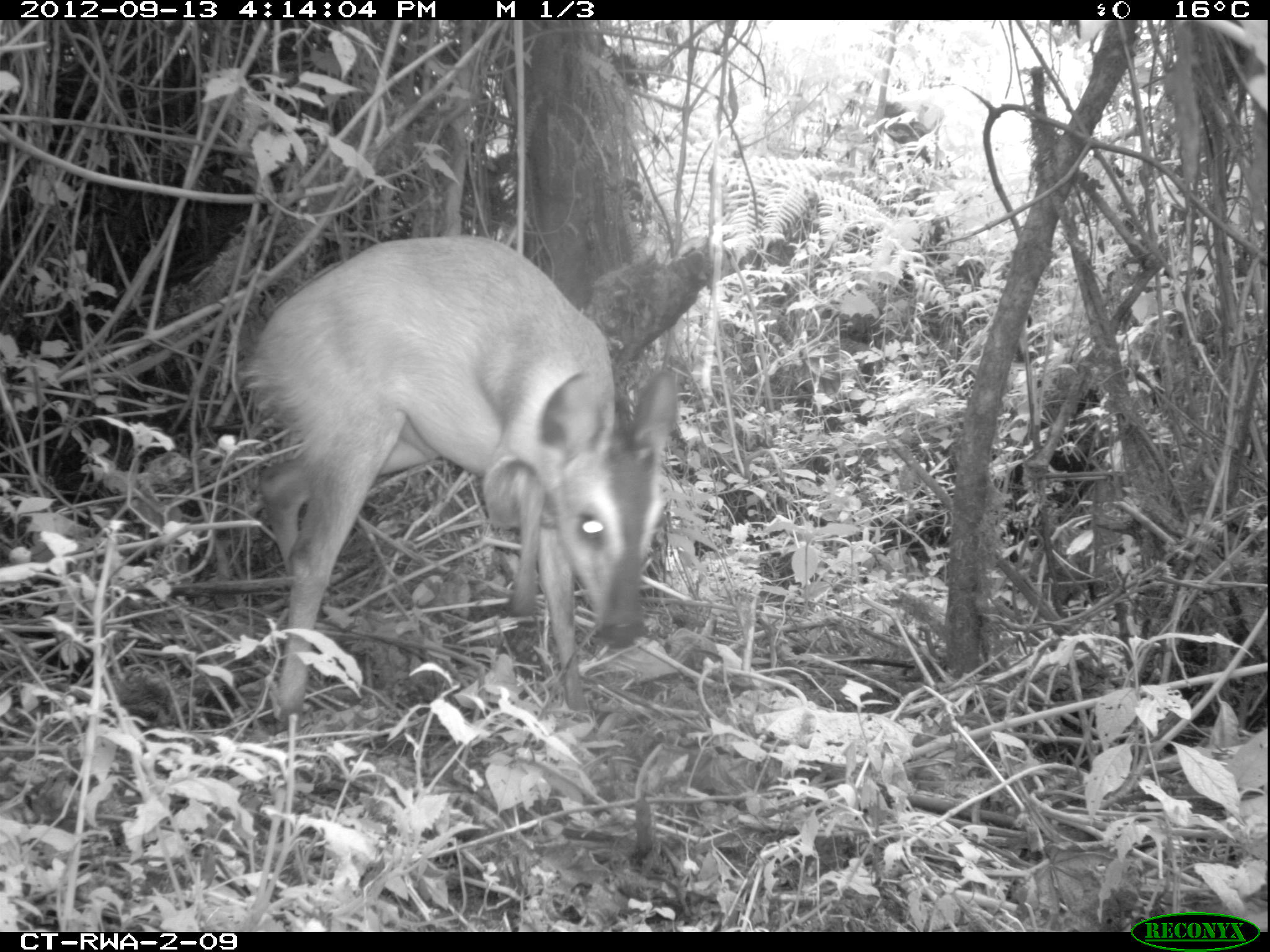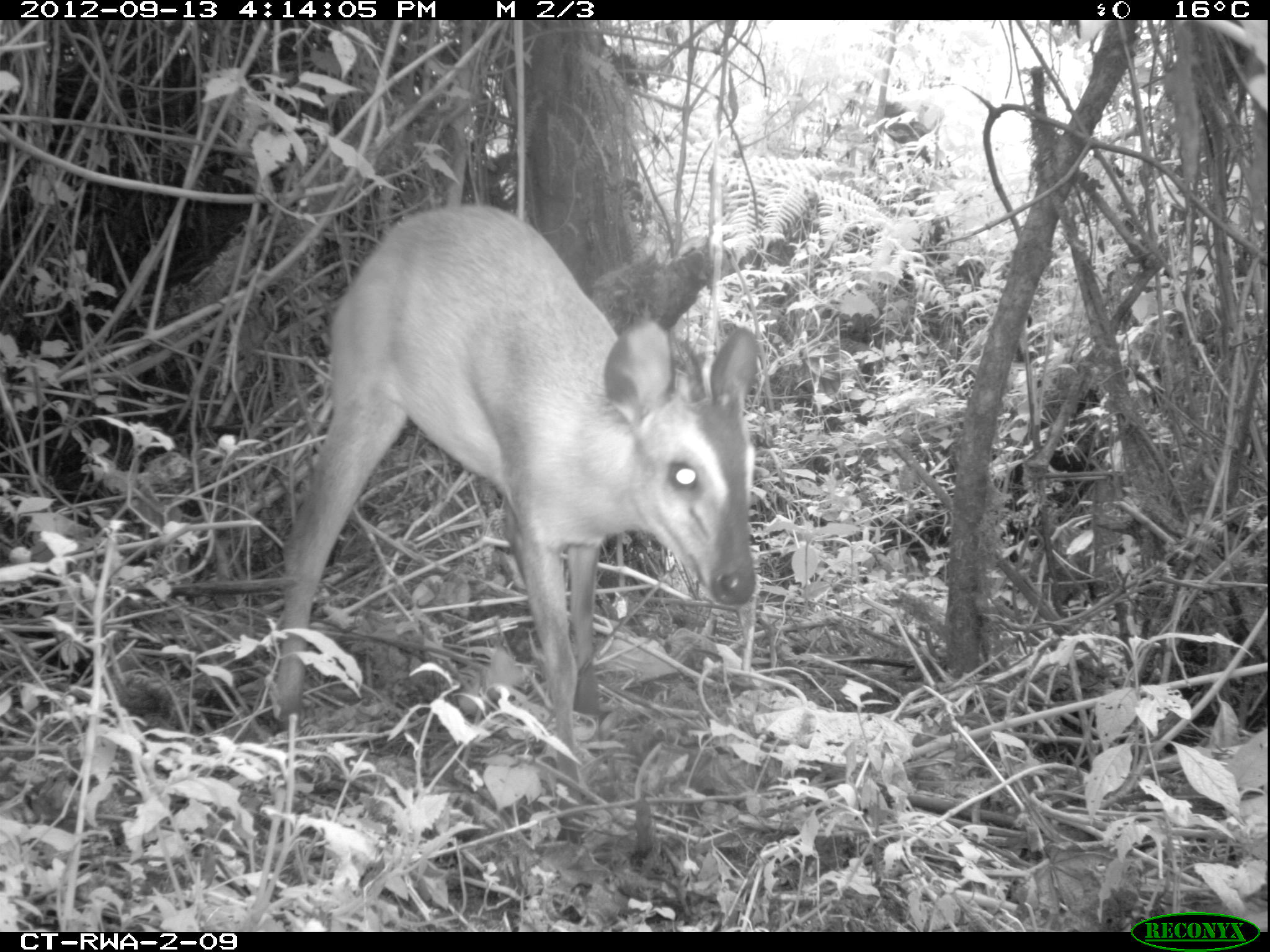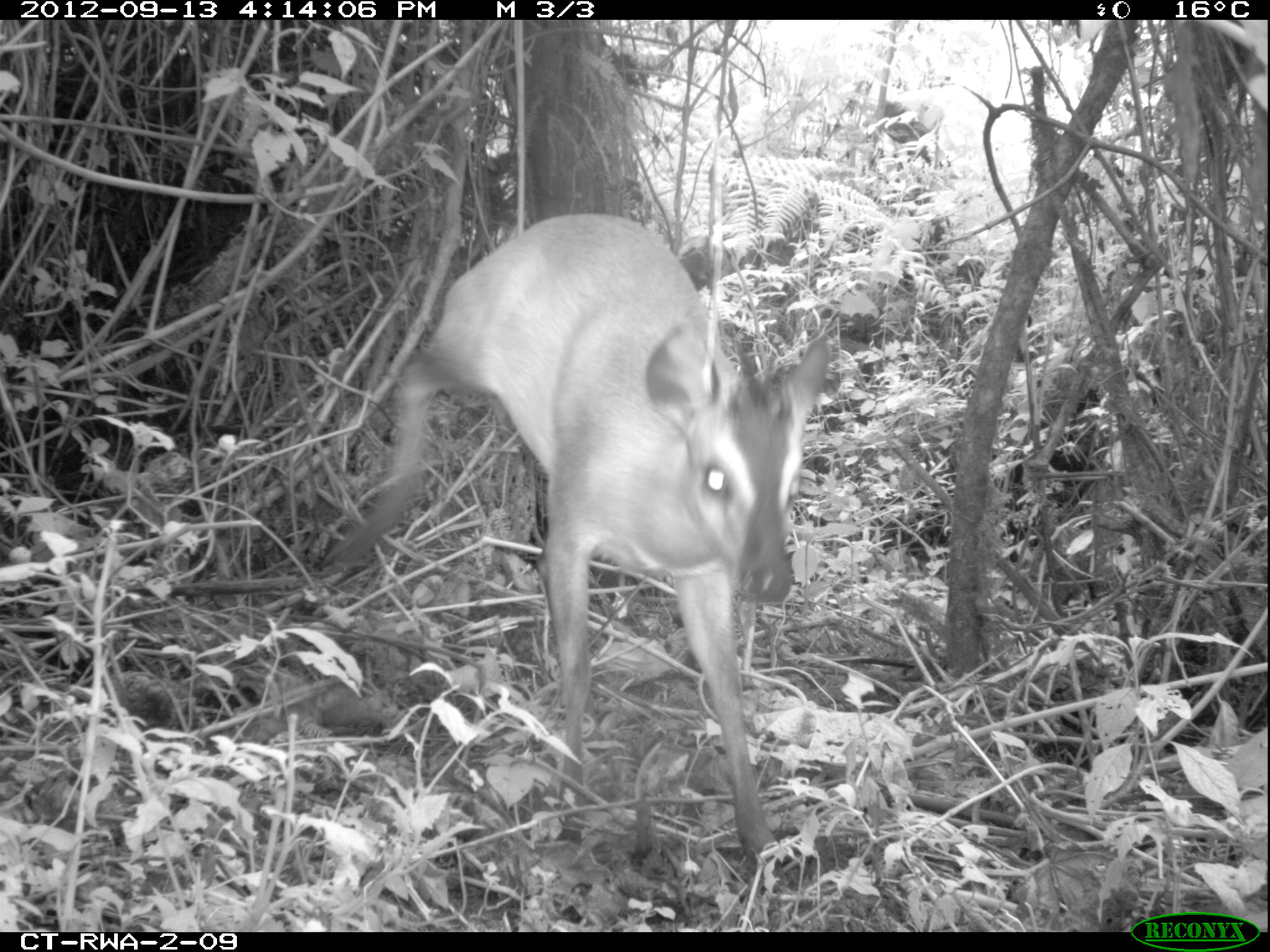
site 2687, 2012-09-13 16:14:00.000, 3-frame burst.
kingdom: Animalia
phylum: Chordata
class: Mammalia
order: Artiodactyla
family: Bovidae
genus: Cephalophus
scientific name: Cephalophus nigrifrons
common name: black-fronted duiker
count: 1